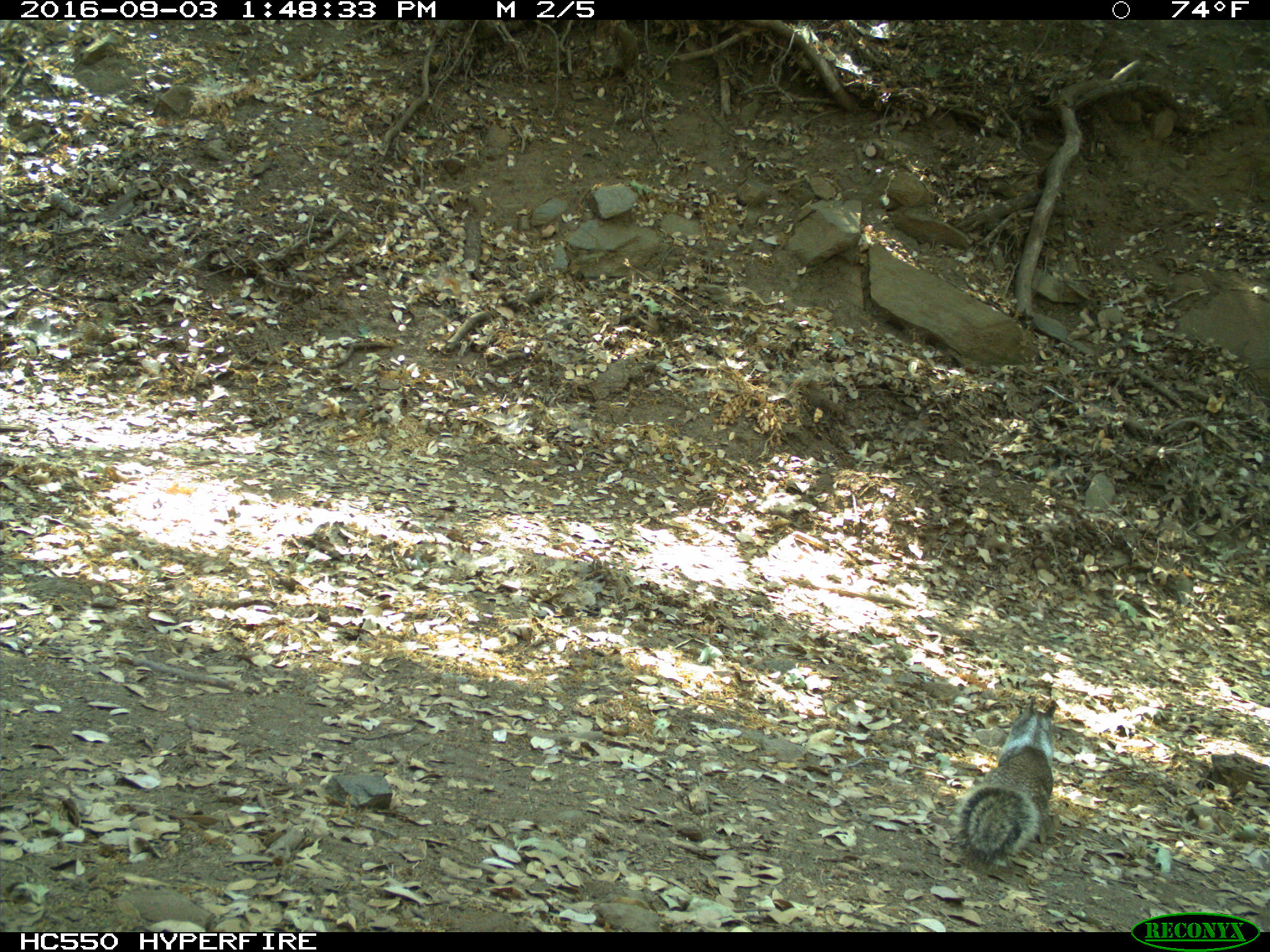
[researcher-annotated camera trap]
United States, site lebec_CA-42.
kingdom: Animalia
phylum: Chordata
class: Mammalia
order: Rodentia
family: Sciuridae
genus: Otospermophilus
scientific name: Otospermophilus beecheyi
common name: california ground squirrel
Otospermophilus beecheyi (california ground squirrel).